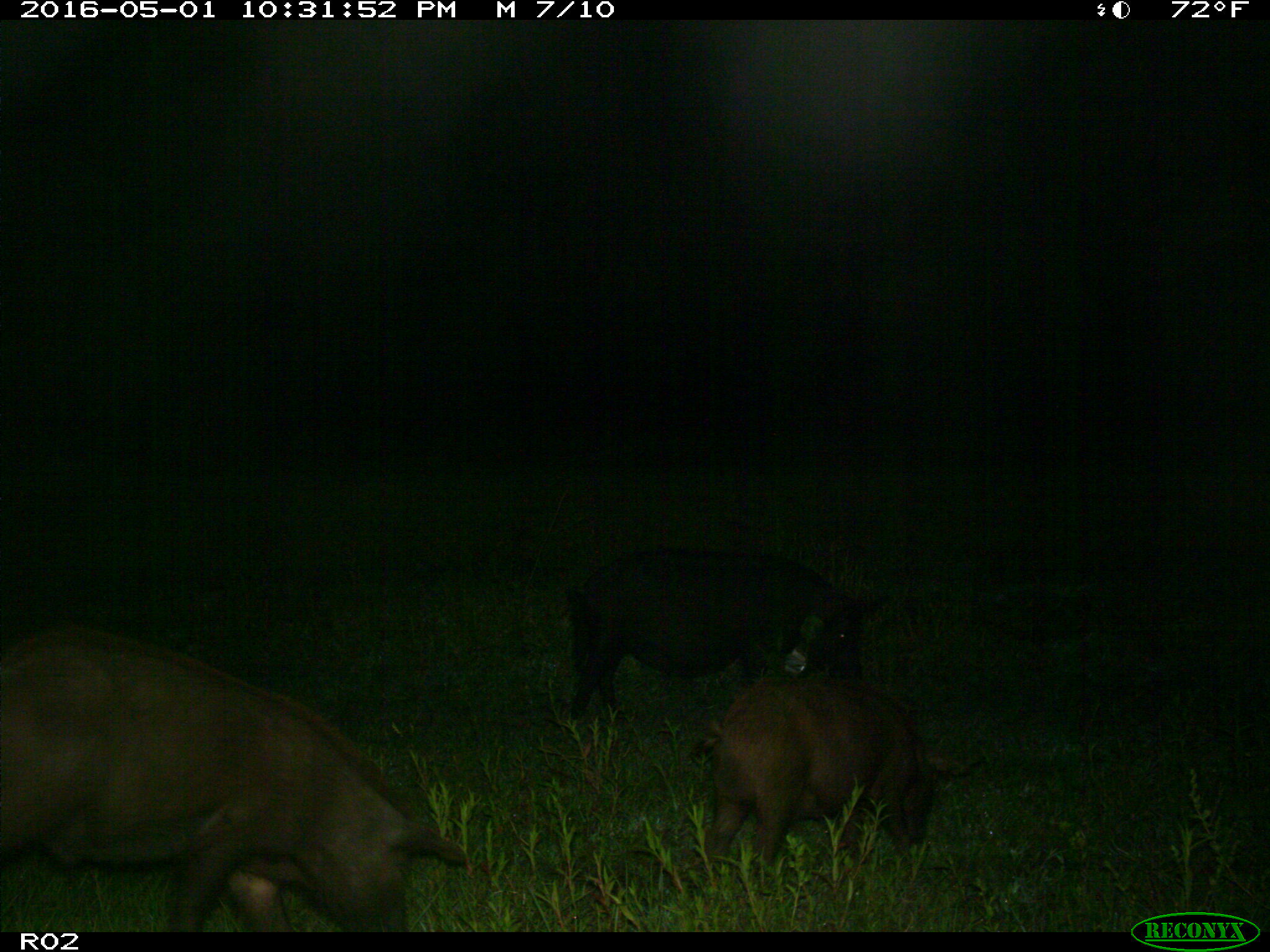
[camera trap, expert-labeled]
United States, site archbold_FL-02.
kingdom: Animalia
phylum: Chordata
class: Mammalia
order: Artiodactyla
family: Suidae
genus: Sus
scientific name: Sus scrofa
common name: wild boar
Sus scrofa (wild boar).